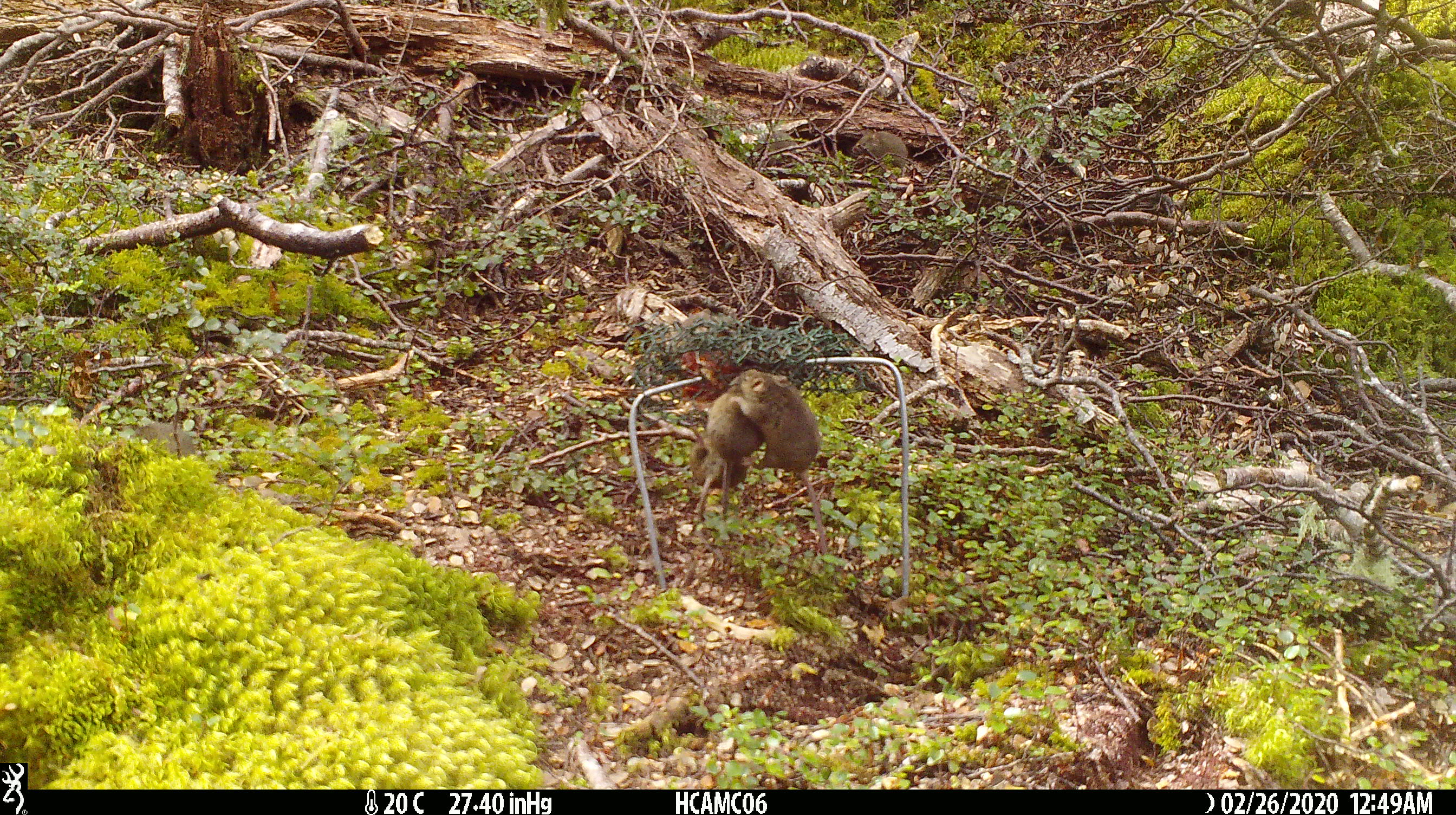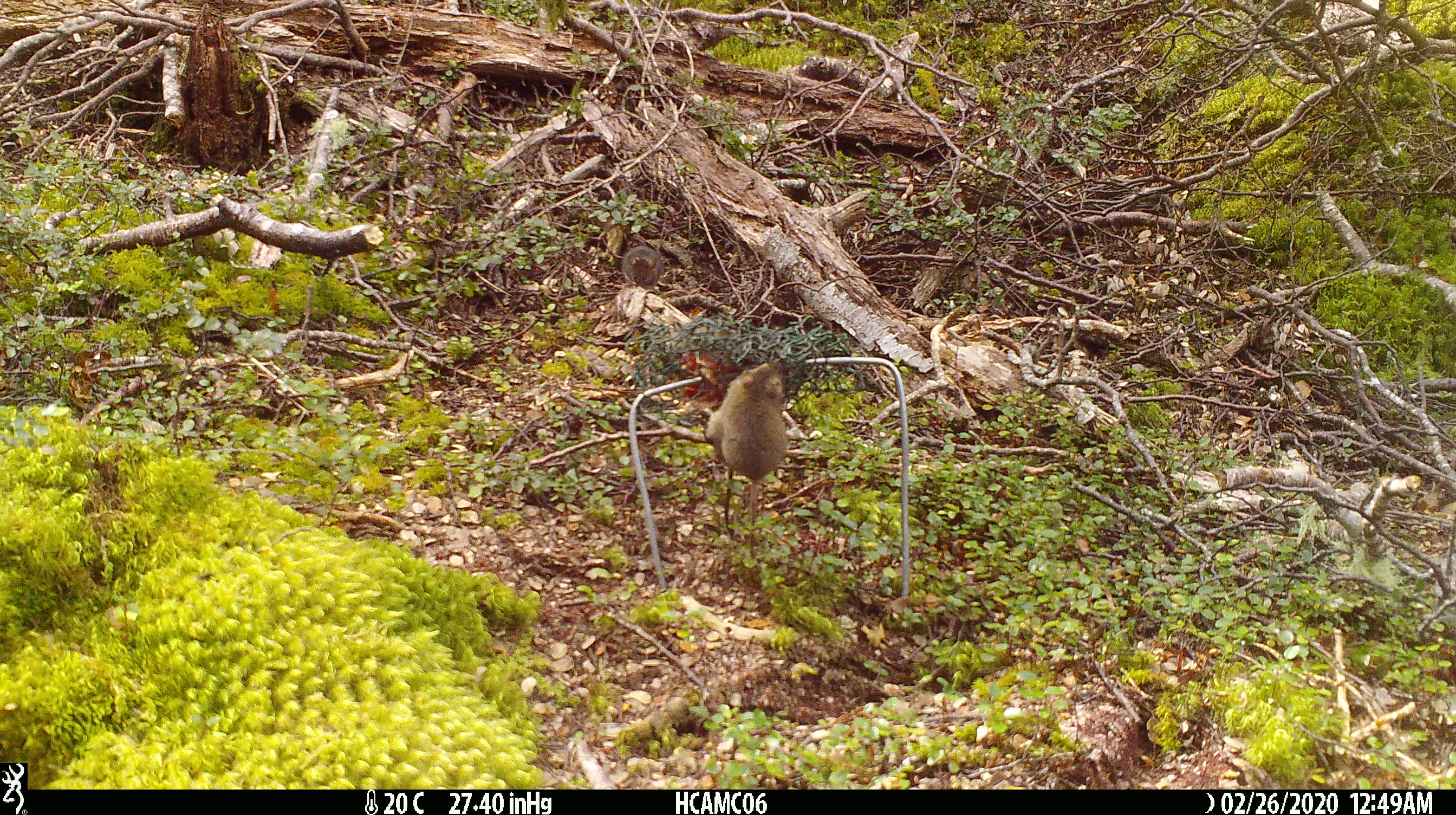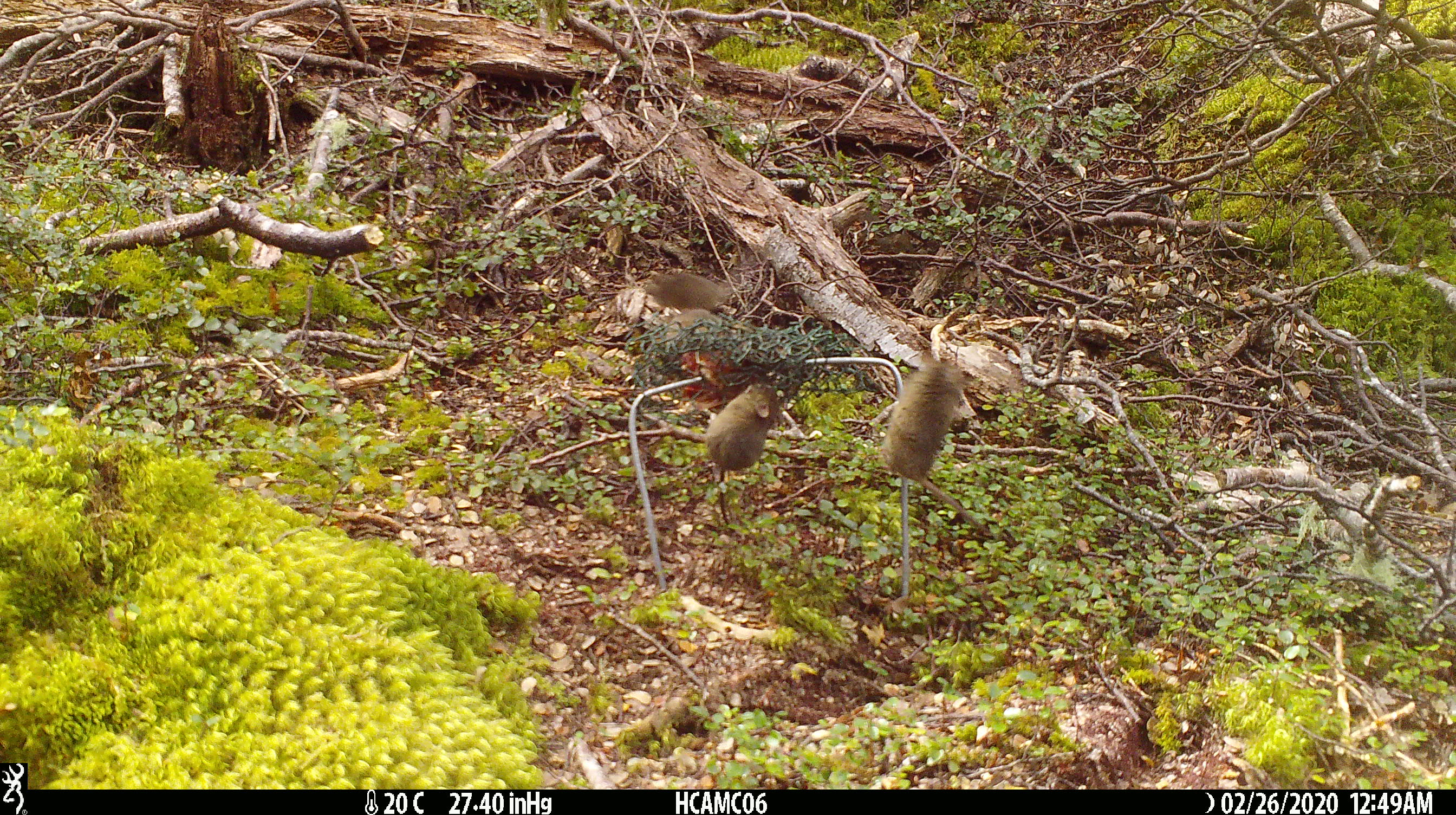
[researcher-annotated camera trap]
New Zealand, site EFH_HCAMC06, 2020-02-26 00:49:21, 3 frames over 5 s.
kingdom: Animalia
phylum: Chordata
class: Mammalia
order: Rodentia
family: Muridae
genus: Mus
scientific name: Mus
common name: mouse